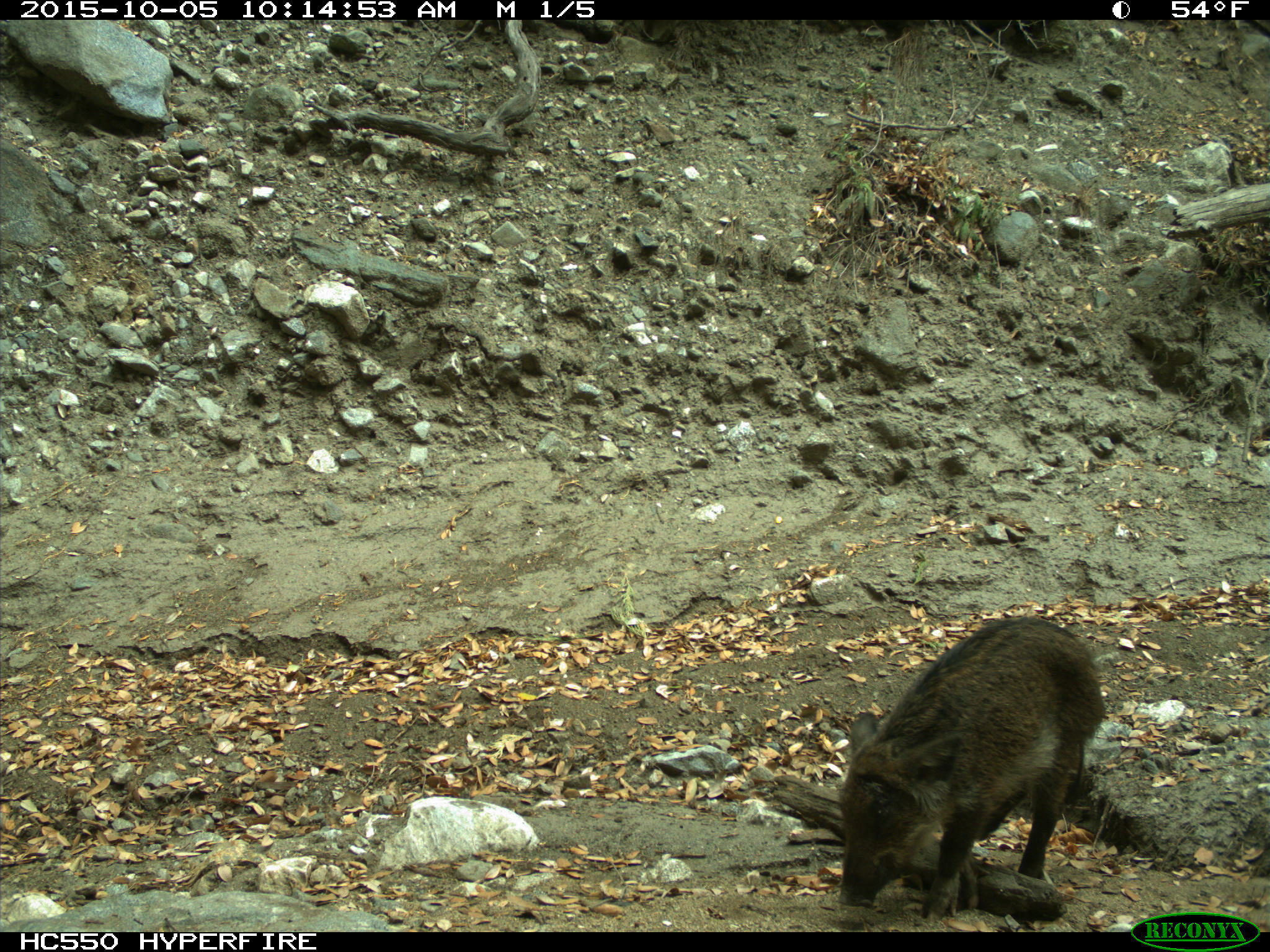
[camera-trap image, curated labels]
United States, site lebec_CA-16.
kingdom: Animalia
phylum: Chordata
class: Mammalia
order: Artiodactyla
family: Suidae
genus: Sus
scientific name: Sus scrofa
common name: wild boar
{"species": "Sus scrofa (wild boar)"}